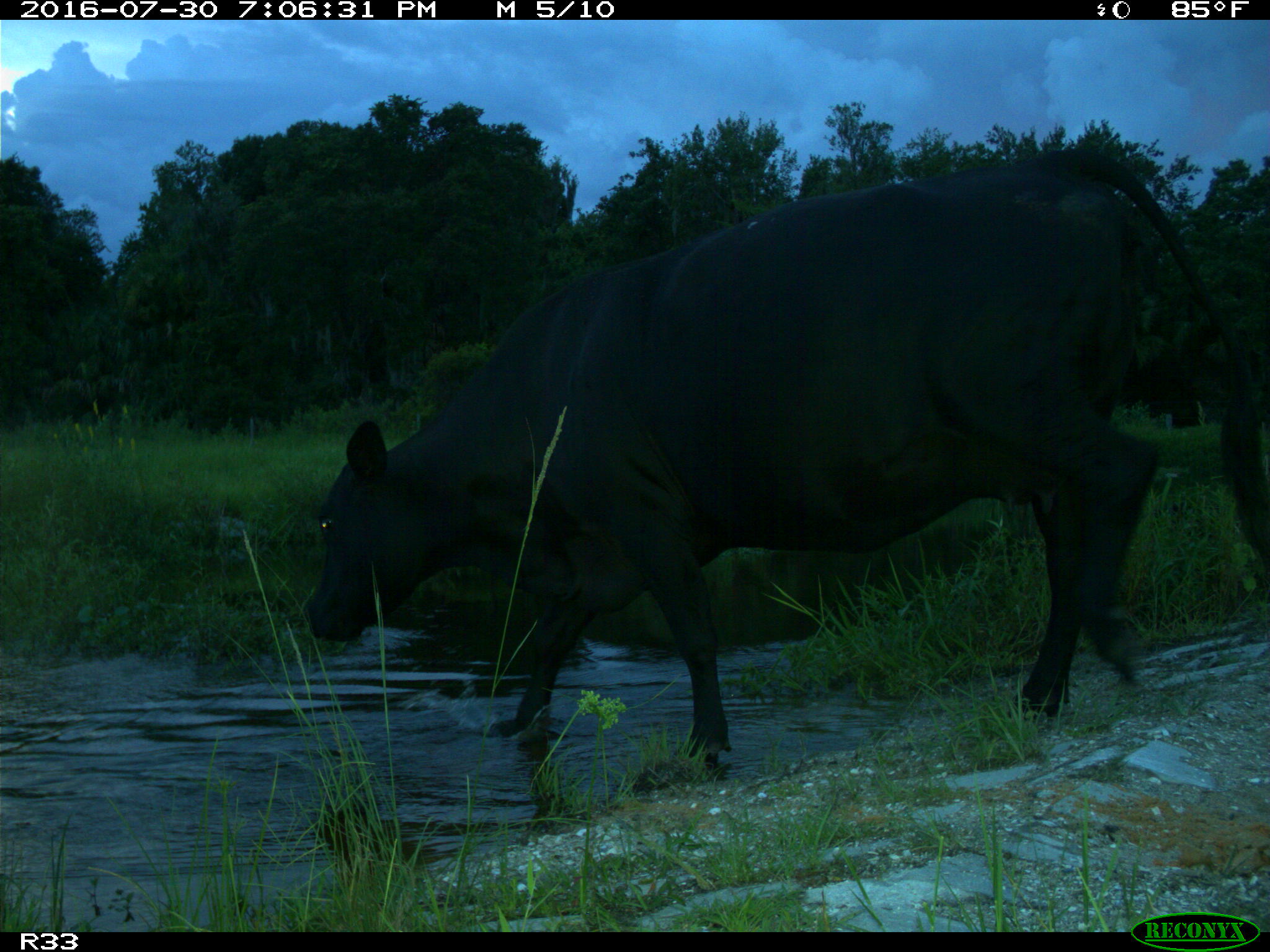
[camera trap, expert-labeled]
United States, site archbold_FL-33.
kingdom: Animalia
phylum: Chordata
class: Mammalia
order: Artiodactyla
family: Bovidae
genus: Bos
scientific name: Bos taurus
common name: domestic cow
Bos taurus (domestic cow).